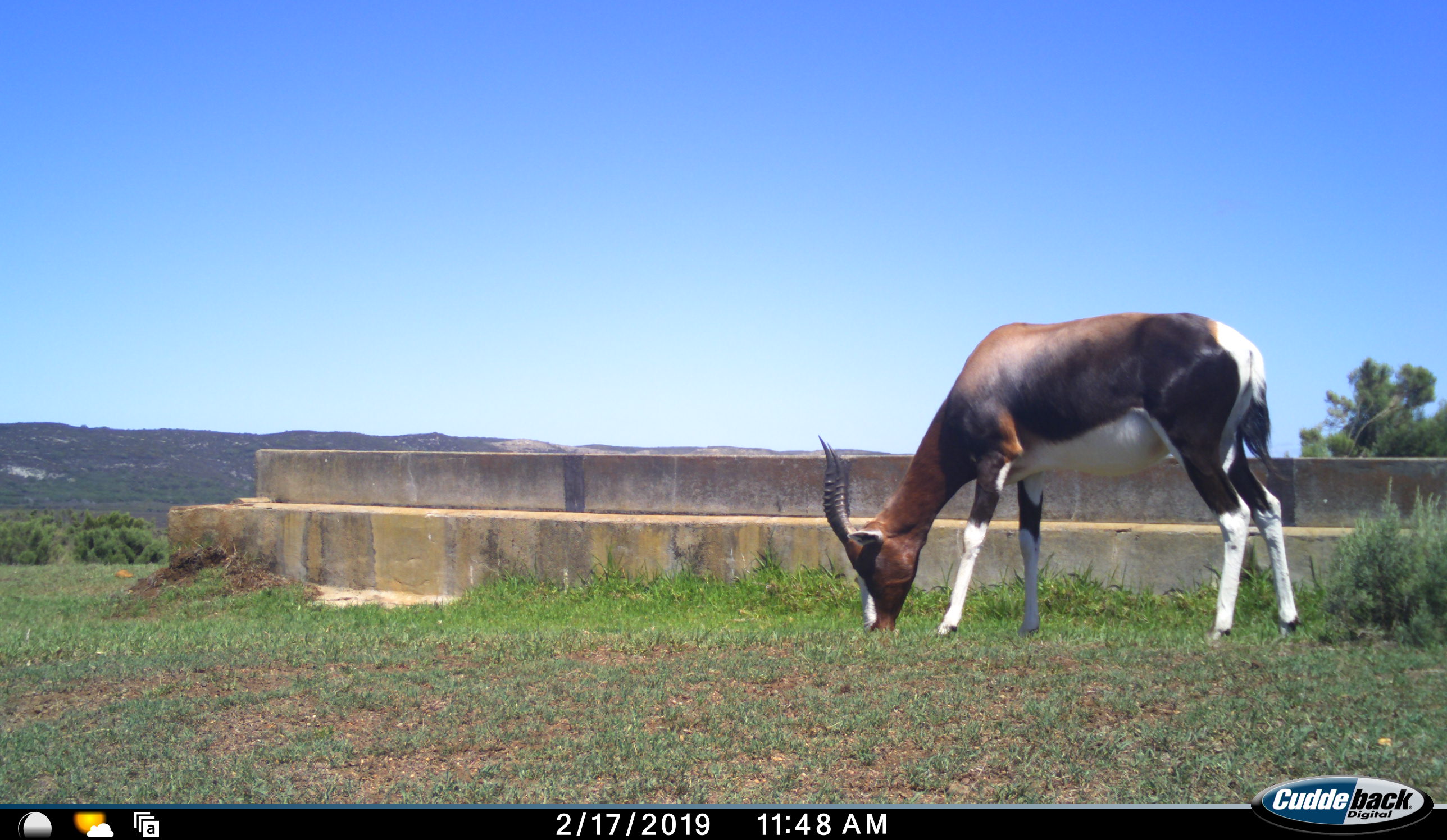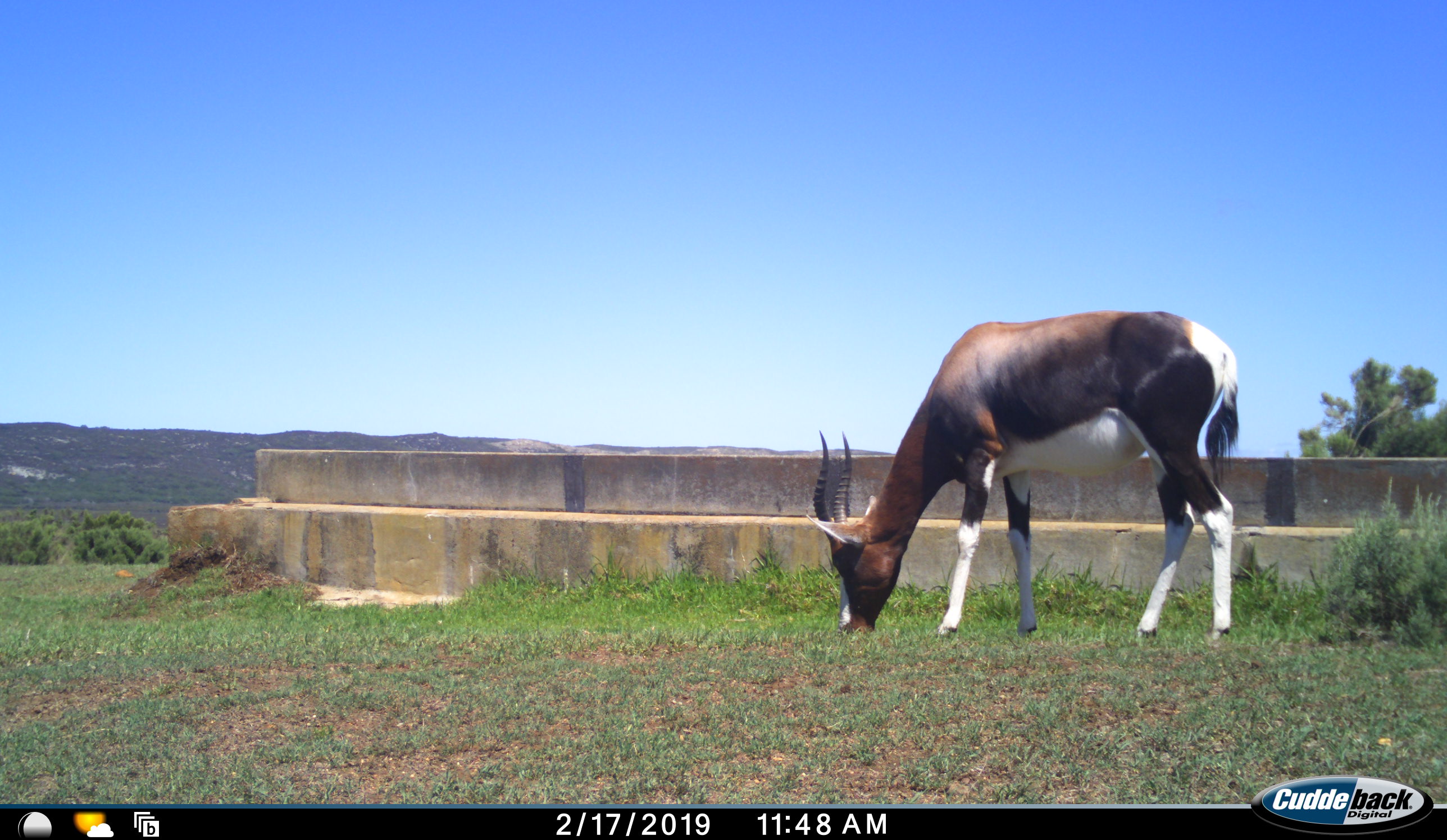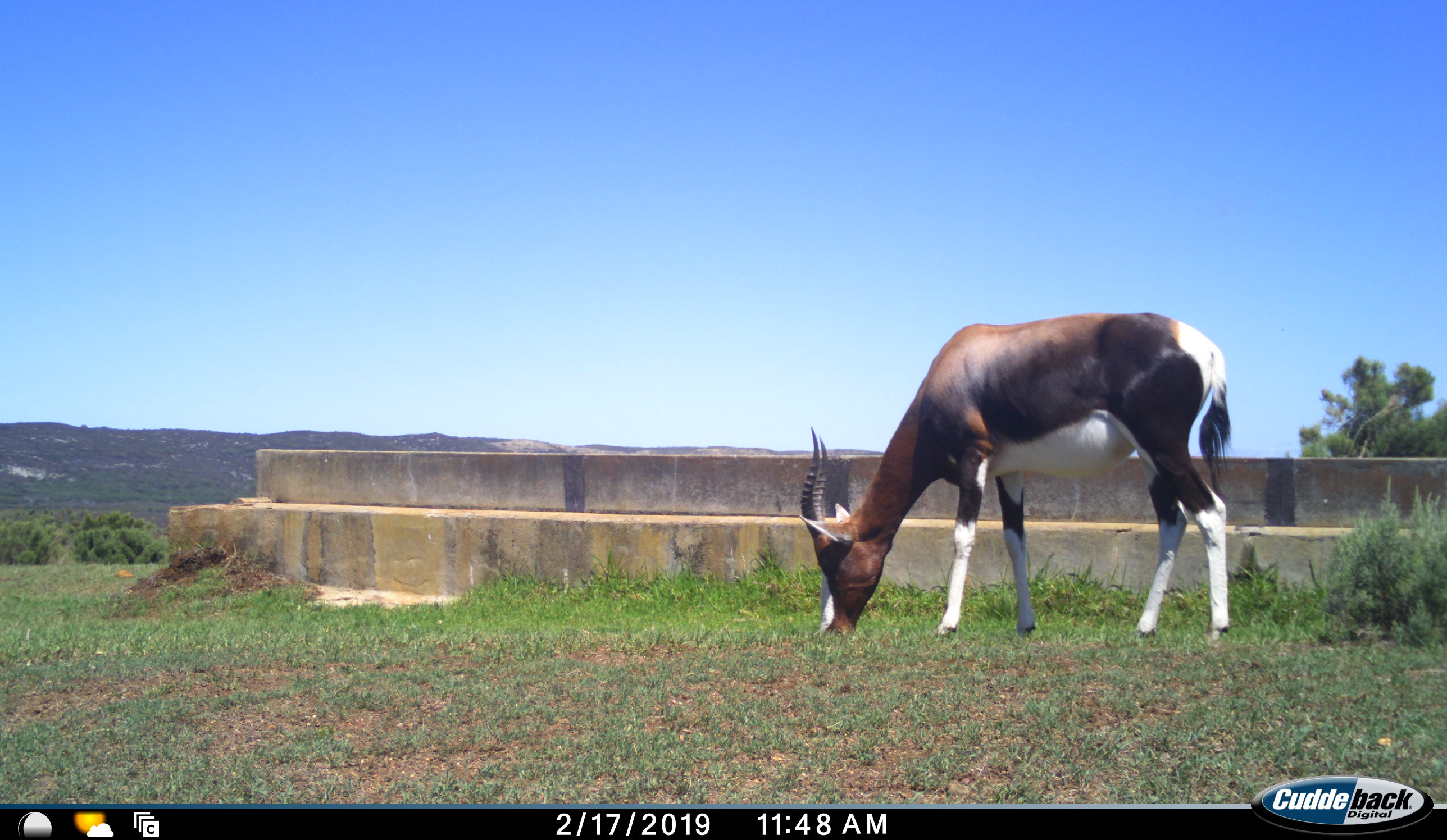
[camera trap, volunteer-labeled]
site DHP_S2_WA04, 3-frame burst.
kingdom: Animalia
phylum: Chordata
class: Mammalia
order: Artiodactyla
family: Bovidae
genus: Damaliscus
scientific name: Damaliscus pygargus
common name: bontebok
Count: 1.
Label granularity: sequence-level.